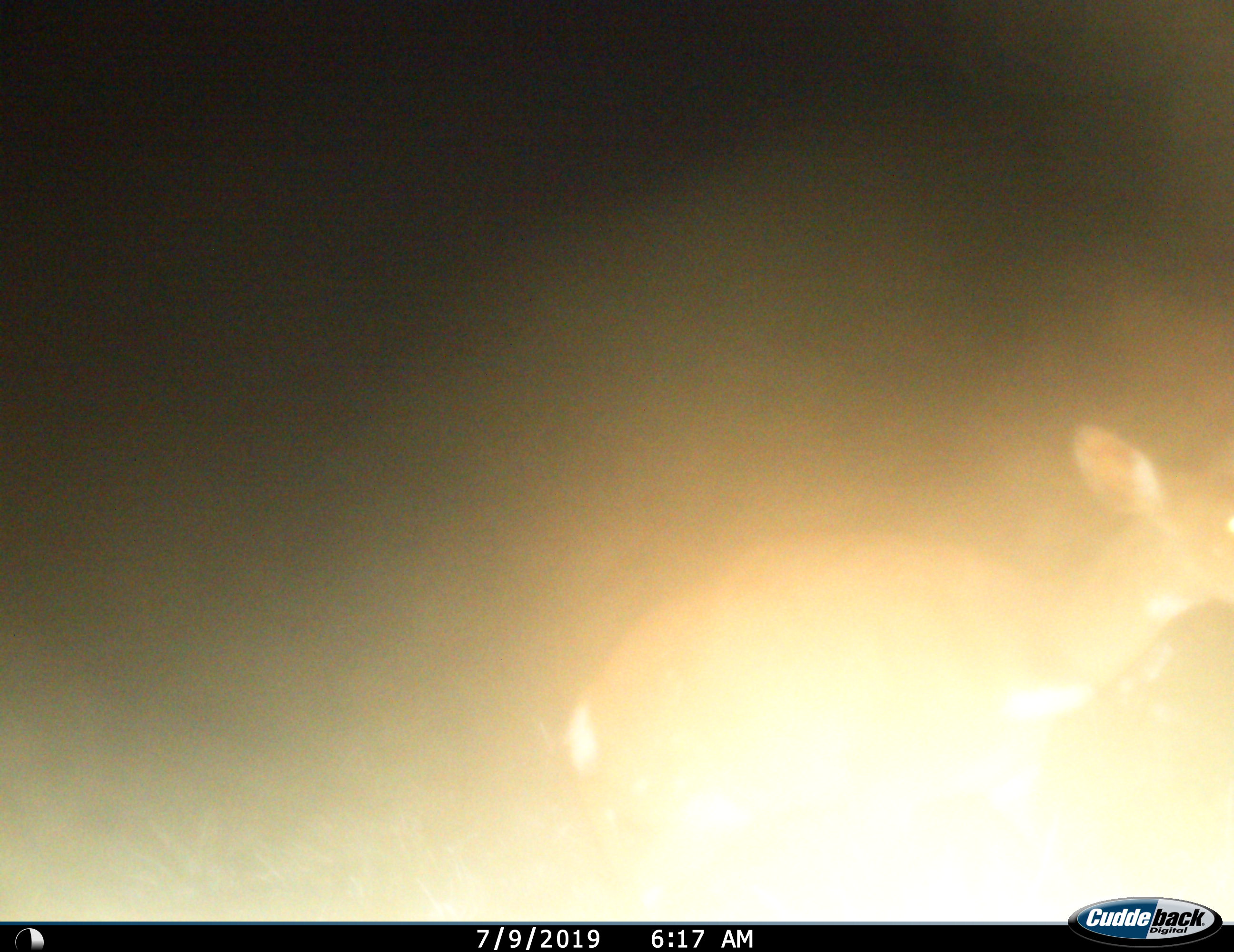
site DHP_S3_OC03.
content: unidentified animal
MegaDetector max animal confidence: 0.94